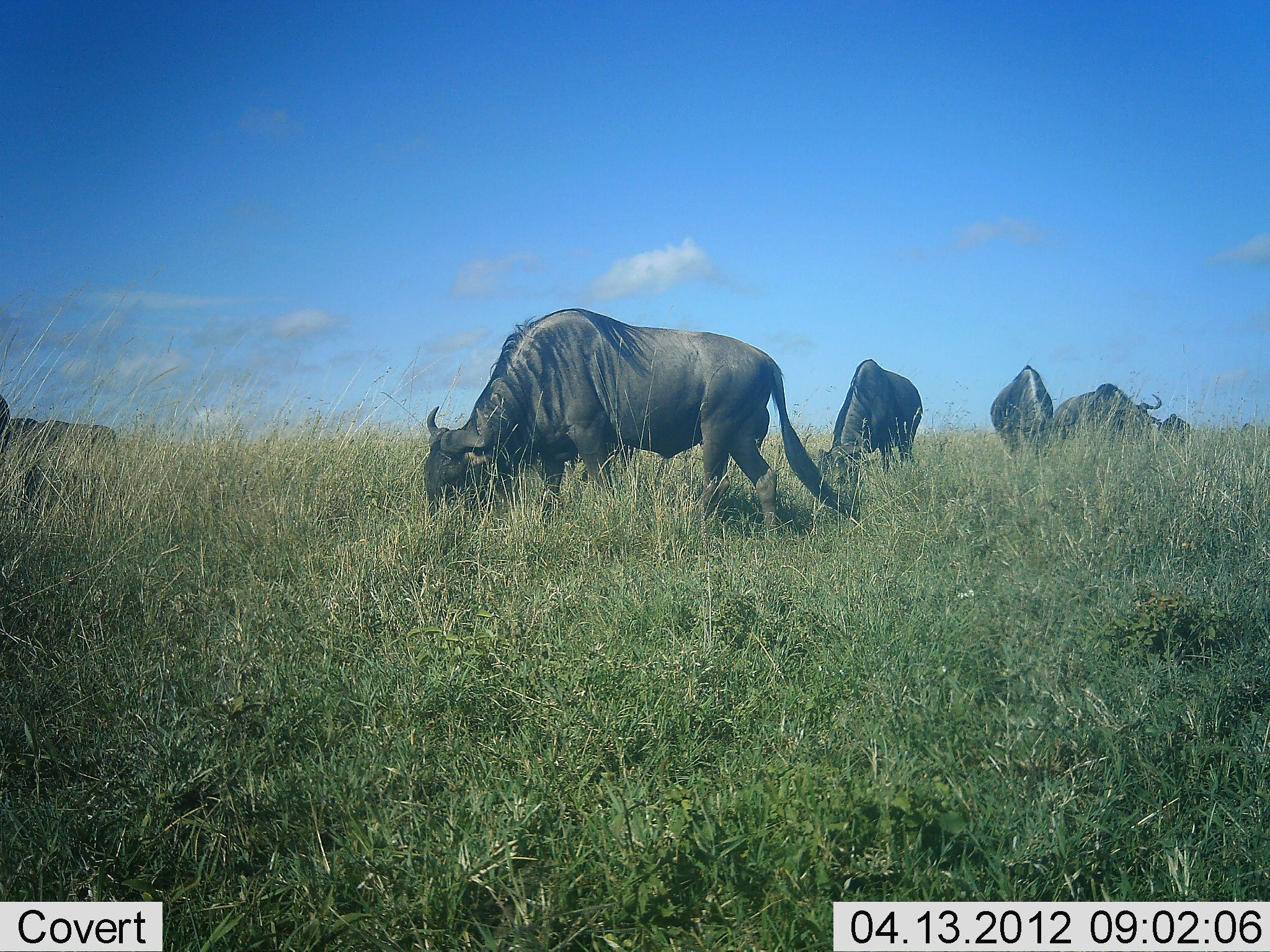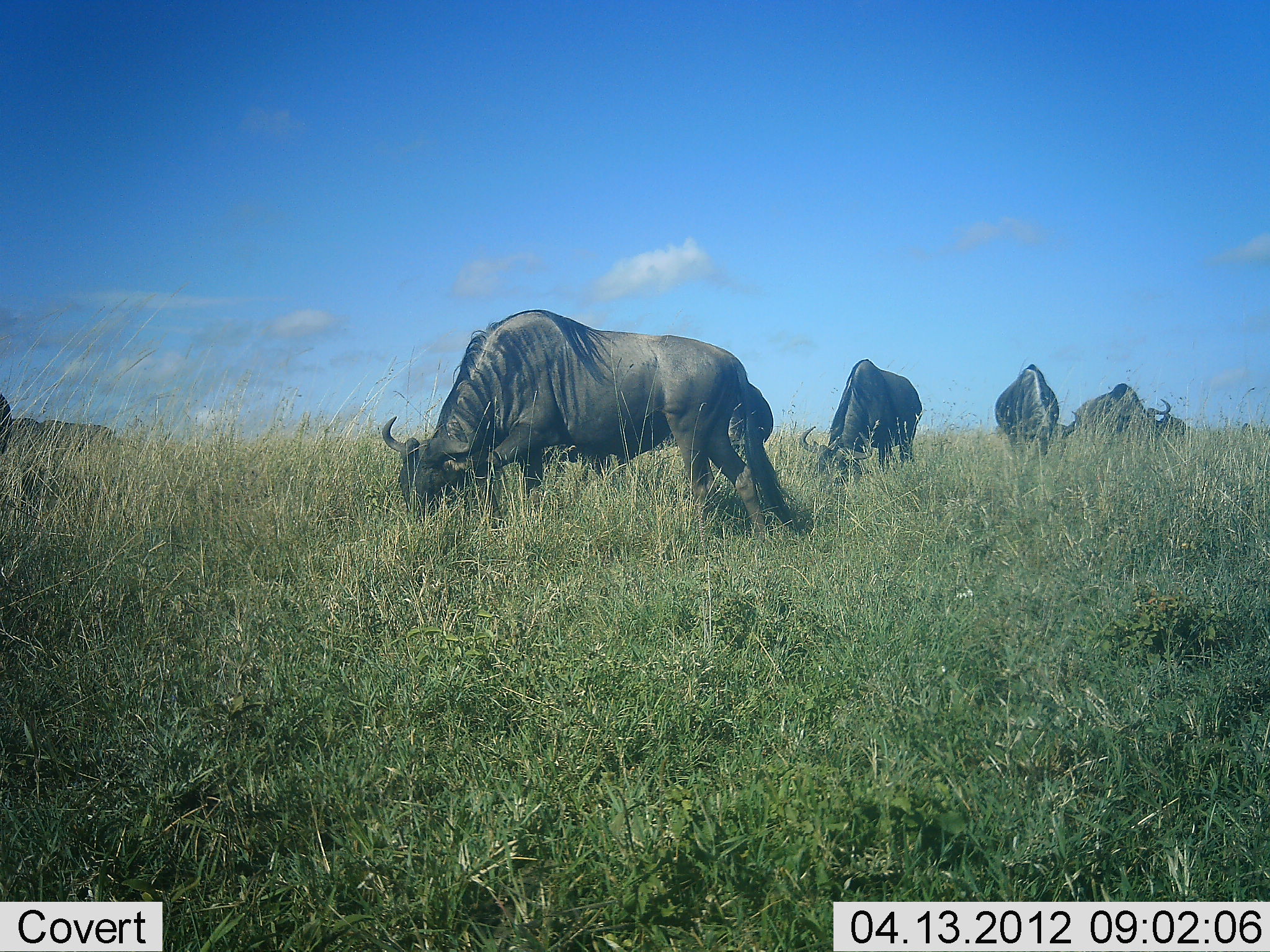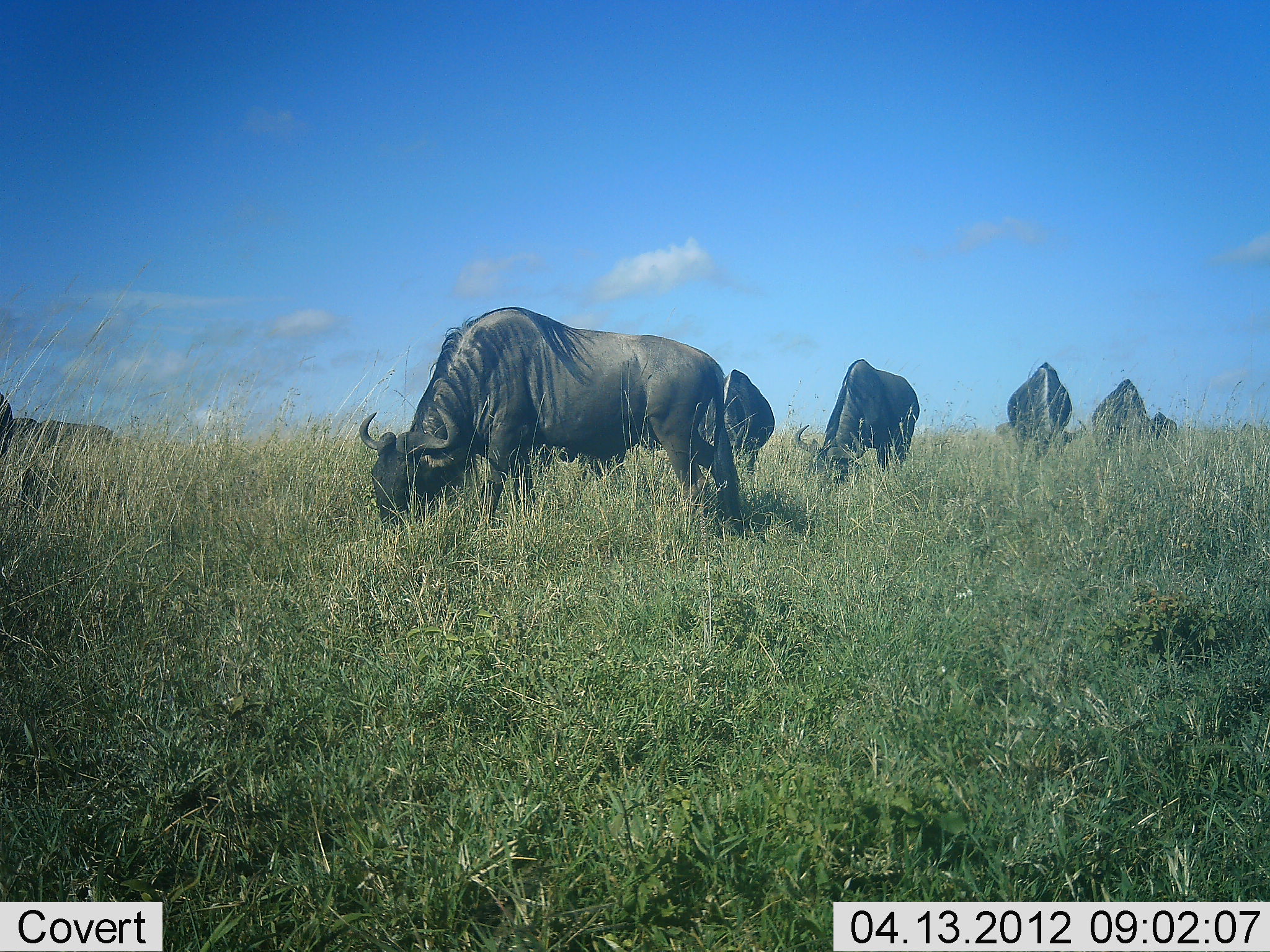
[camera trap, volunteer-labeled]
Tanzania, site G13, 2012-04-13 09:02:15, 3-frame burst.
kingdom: Animalia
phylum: Chordata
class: Mammalia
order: Artiodactyla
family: Bovidae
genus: Connochaetes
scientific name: Connochaetes taurinus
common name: blue wildebeest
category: wildebeest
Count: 6.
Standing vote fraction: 30%.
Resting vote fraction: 0%.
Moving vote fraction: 15%.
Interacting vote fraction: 0%.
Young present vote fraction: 0%.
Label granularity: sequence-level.